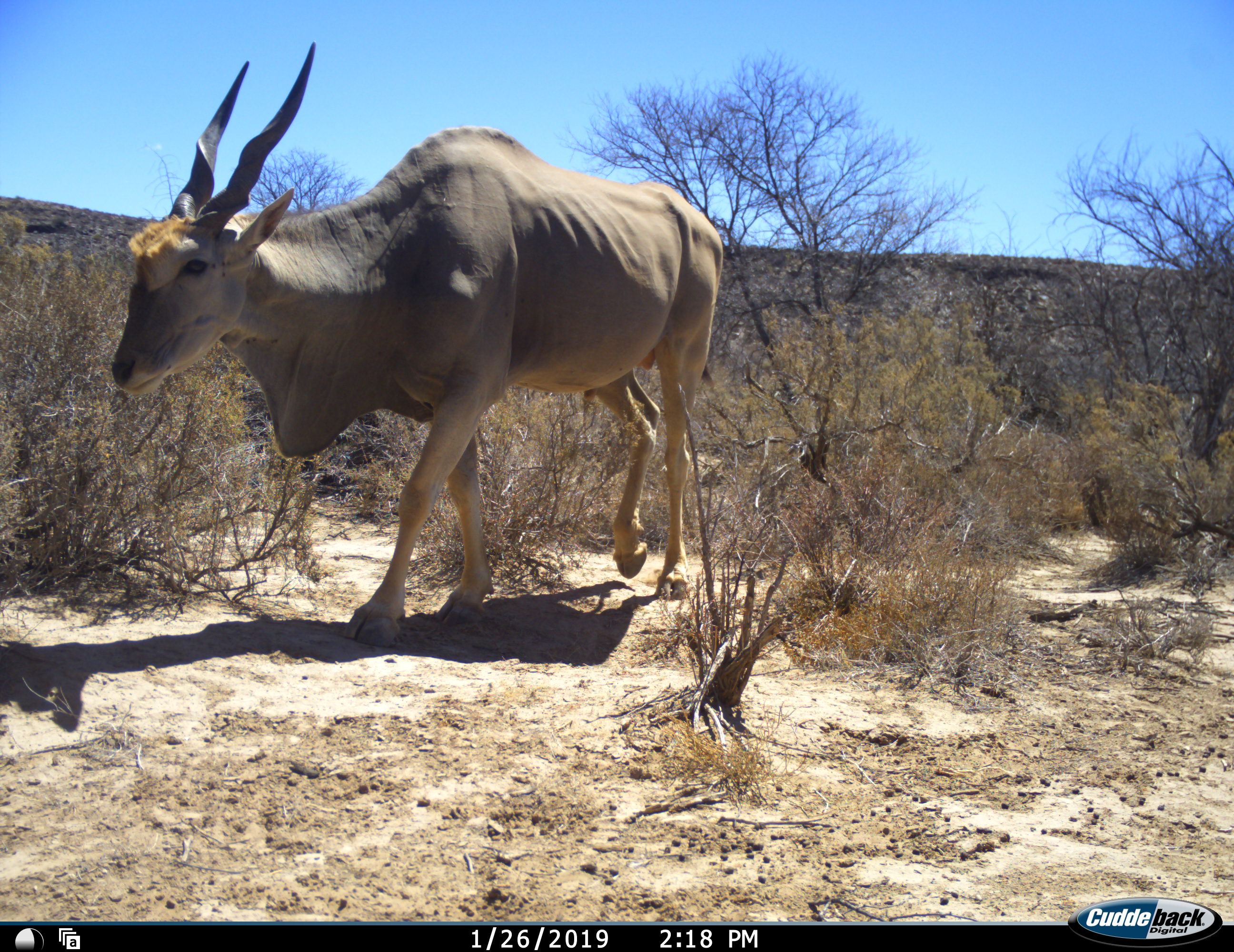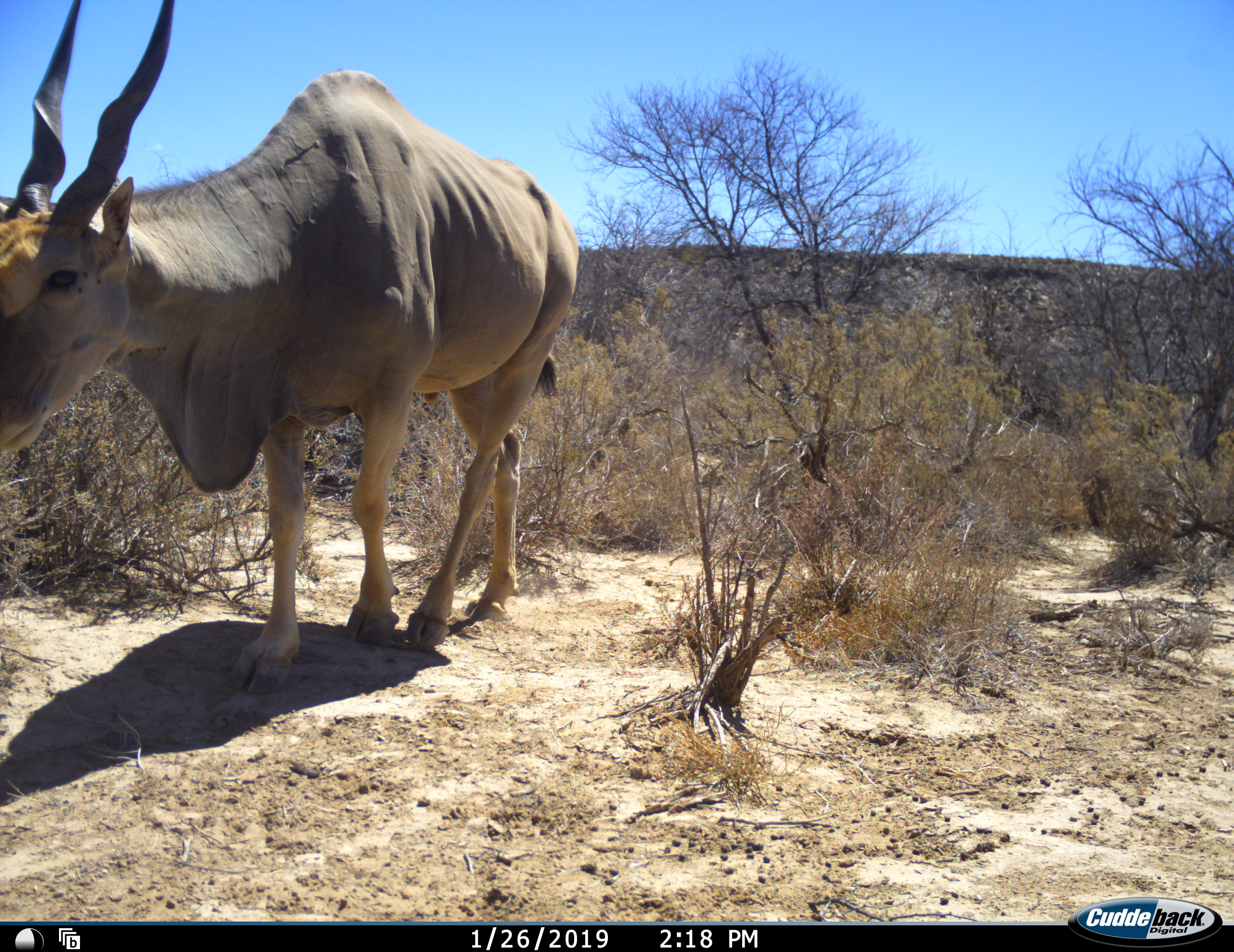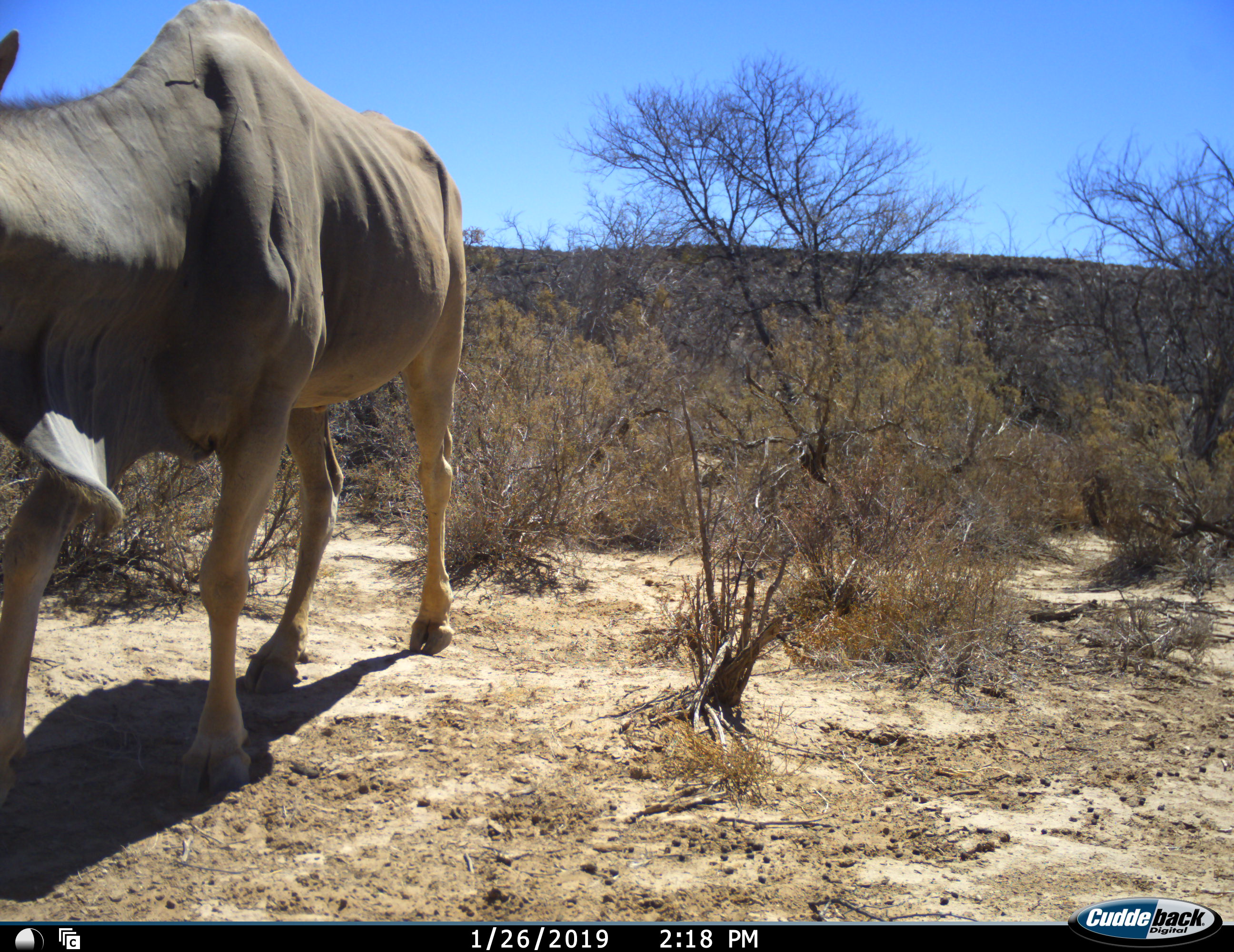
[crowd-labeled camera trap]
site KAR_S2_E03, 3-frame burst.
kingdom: Animalia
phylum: Chordata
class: Mammalia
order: Artiodactyla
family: Bovidae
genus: Tragelaphus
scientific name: Tragelaphus oryx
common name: eland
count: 1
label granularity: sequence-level